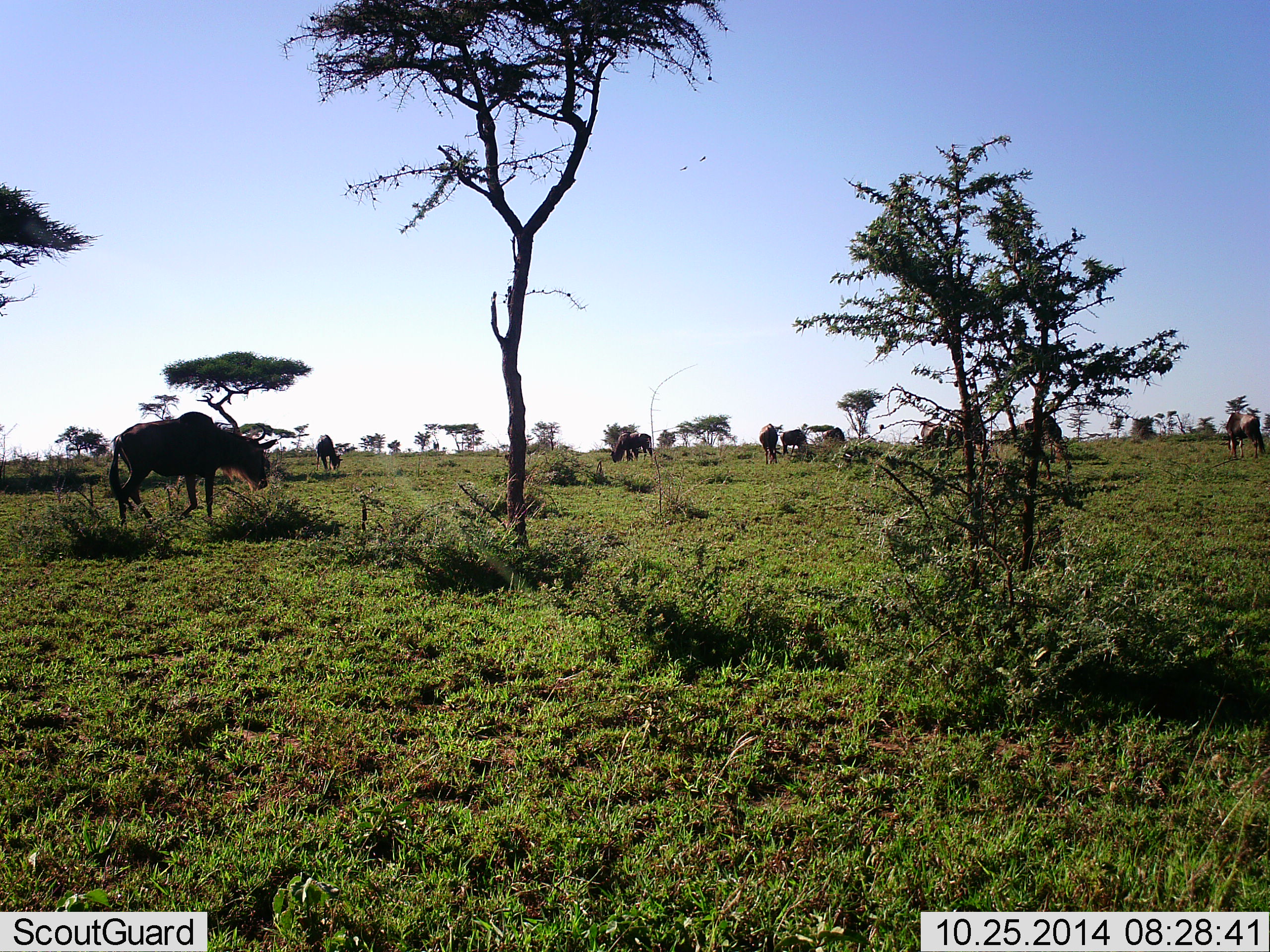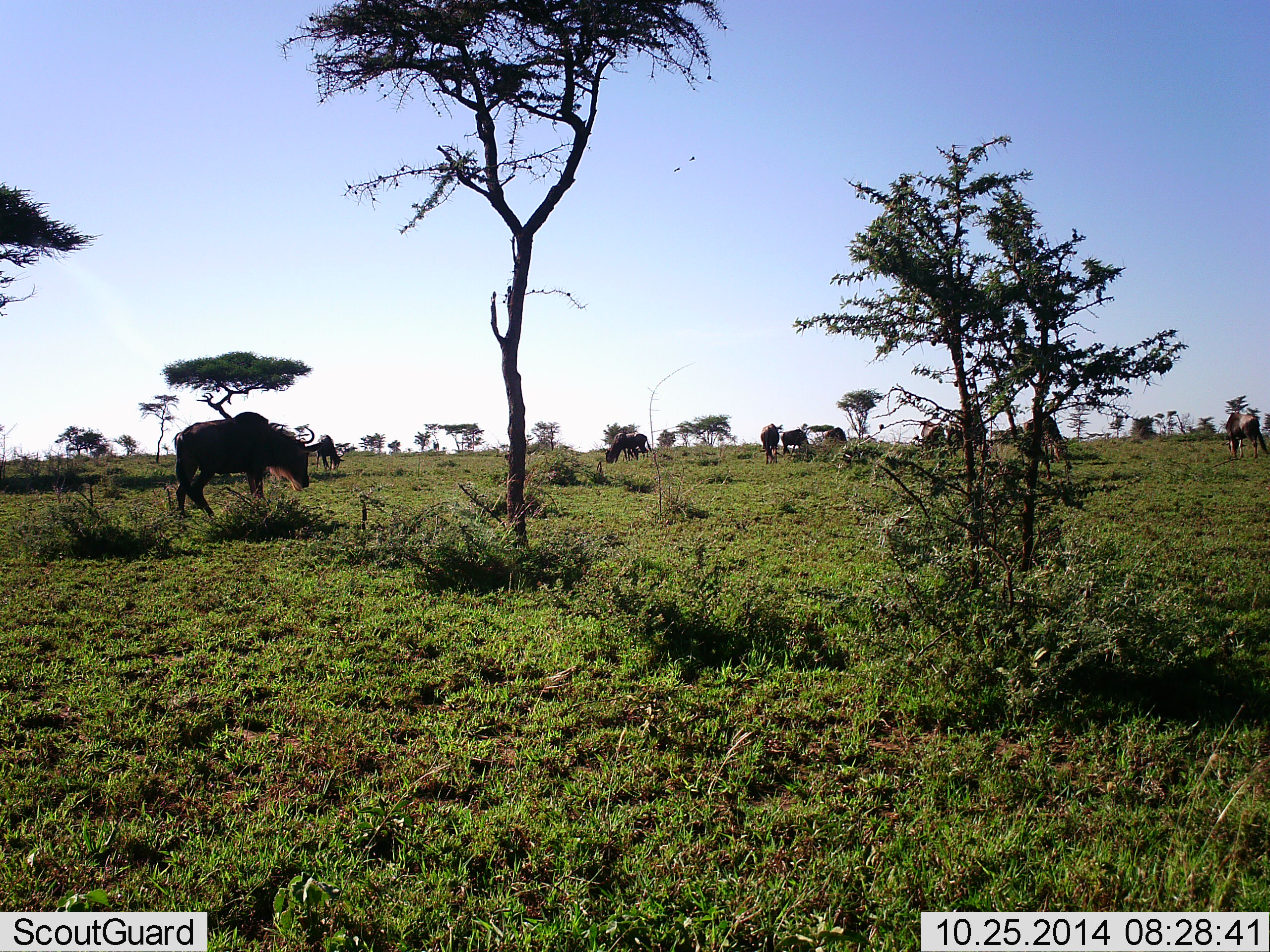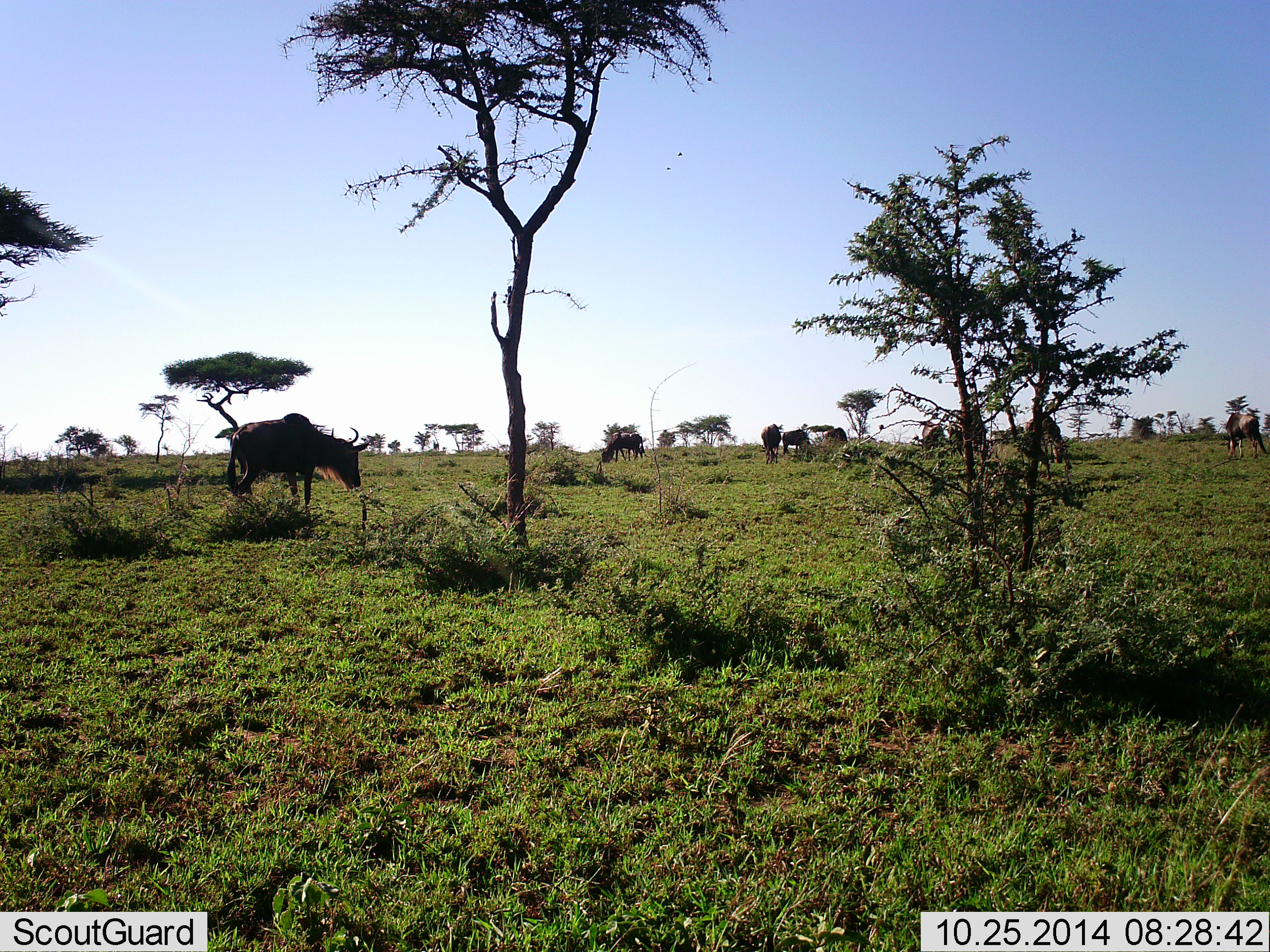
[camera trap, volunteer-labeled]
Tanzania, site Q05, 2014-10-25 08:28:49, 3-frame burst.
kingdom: Animalia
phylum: Chordata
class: Mammalia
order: Artiodactyla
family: Bovidae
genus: Connochaetes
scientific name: Connochaetes taurinus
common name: blue wildebeest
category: wildebeest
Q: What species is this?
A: Wildebeest (blue wildebeest) (Connochaetes taurinus).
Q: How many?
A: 9.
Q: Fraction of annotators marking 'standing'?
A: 60%.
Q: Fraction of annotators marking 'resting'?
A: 0%.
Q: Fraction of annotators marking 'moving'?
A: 70%.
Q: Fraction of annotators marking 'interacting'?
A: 0%.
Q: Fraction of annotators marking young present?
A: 0%.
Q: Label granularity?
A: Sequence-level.